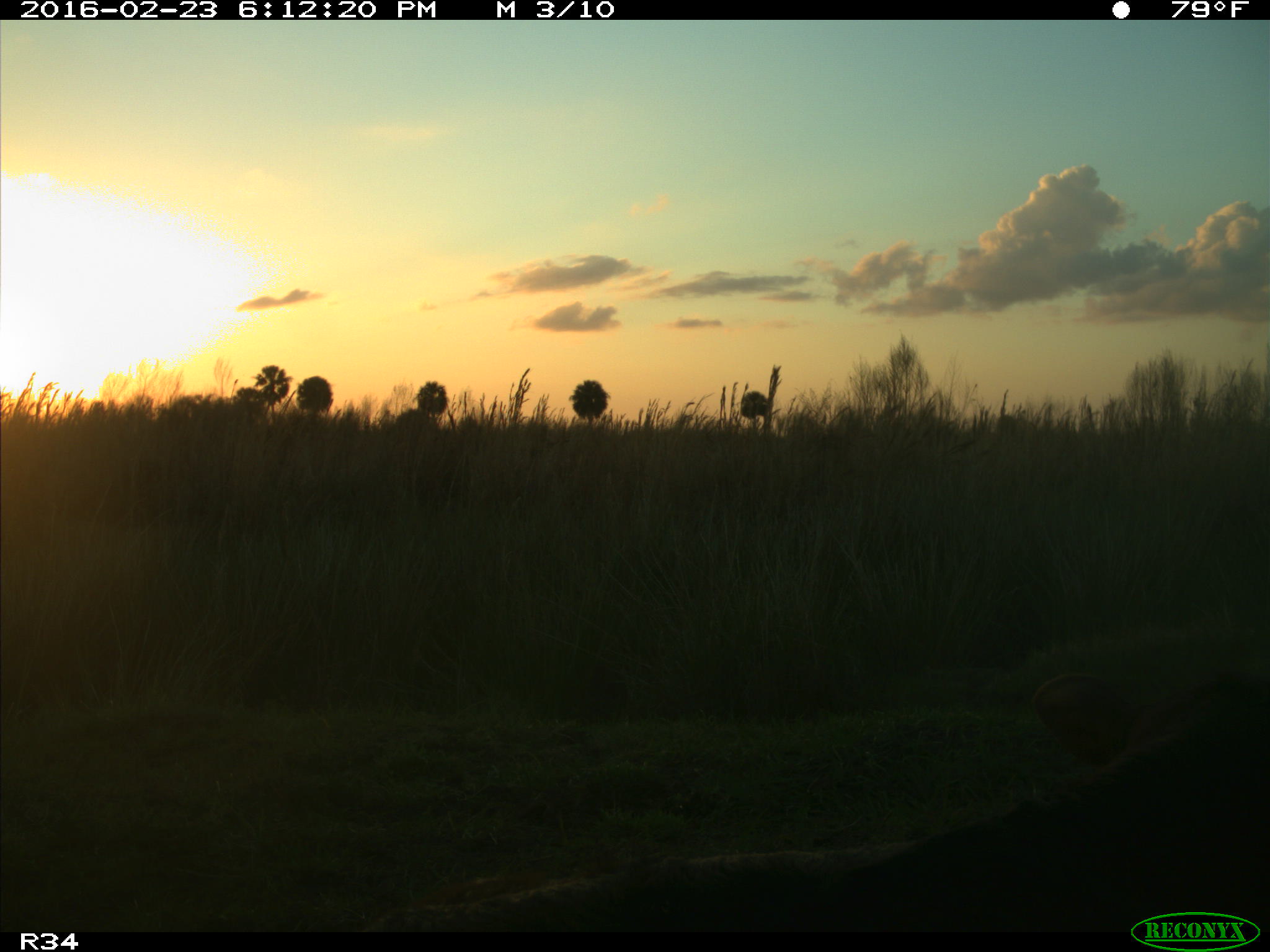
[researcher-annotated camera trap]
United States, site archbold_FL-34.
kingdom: Animalia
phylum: Chordata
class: Mammalia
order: Artiodactyla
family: Bovidae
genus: Bos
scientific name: Bos taurus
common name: domestic cow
Bos taurus (domestic cow).